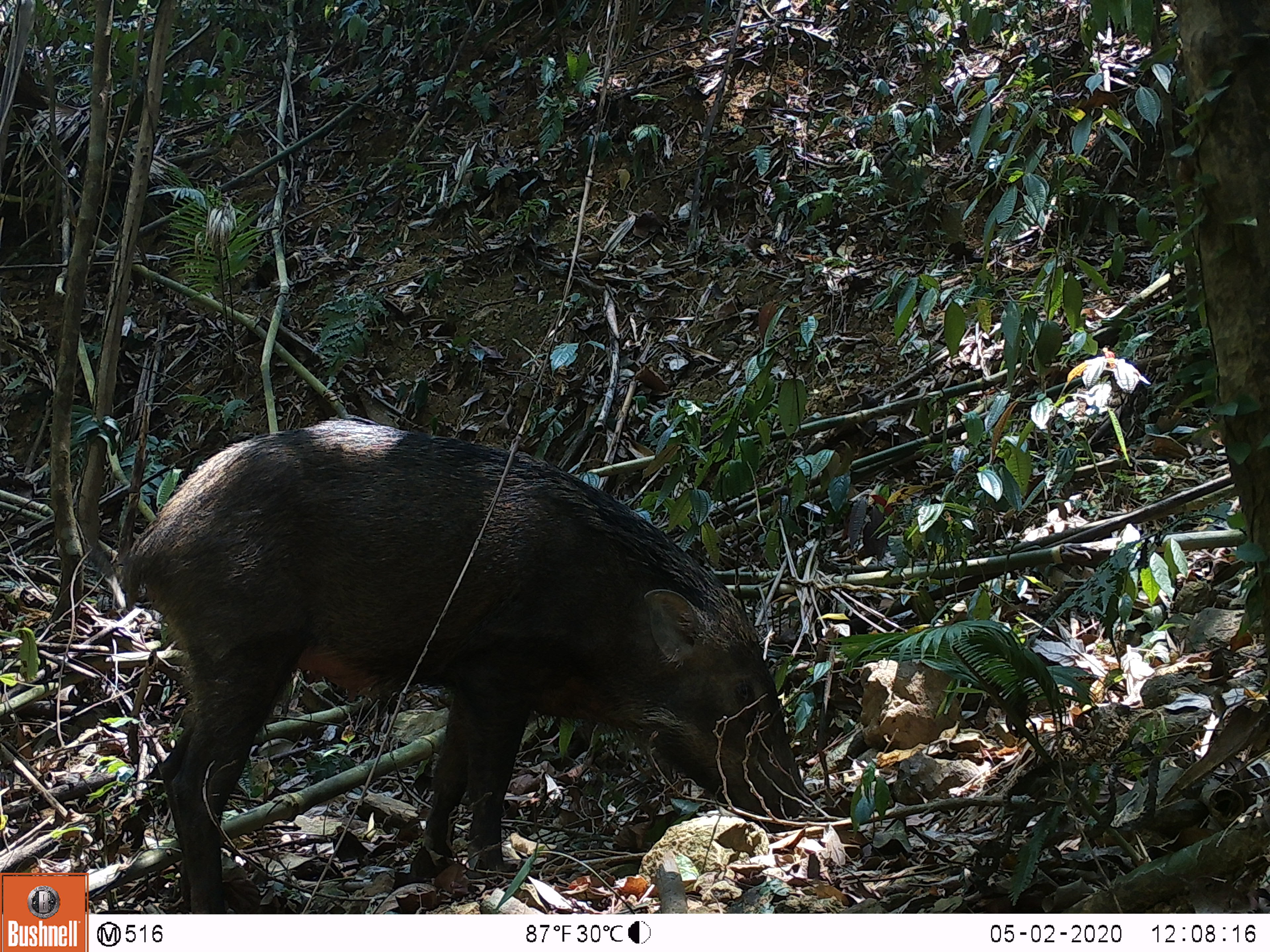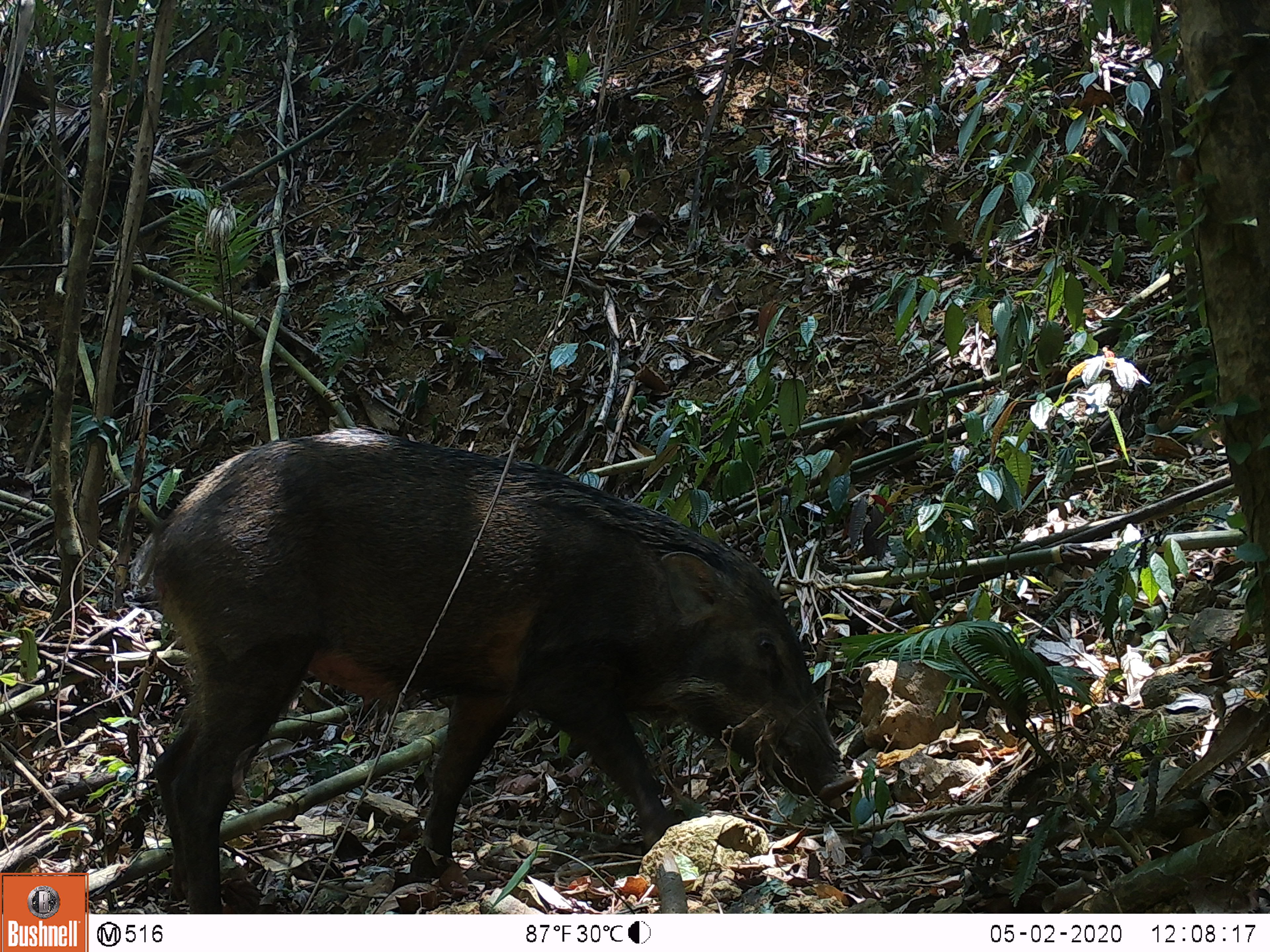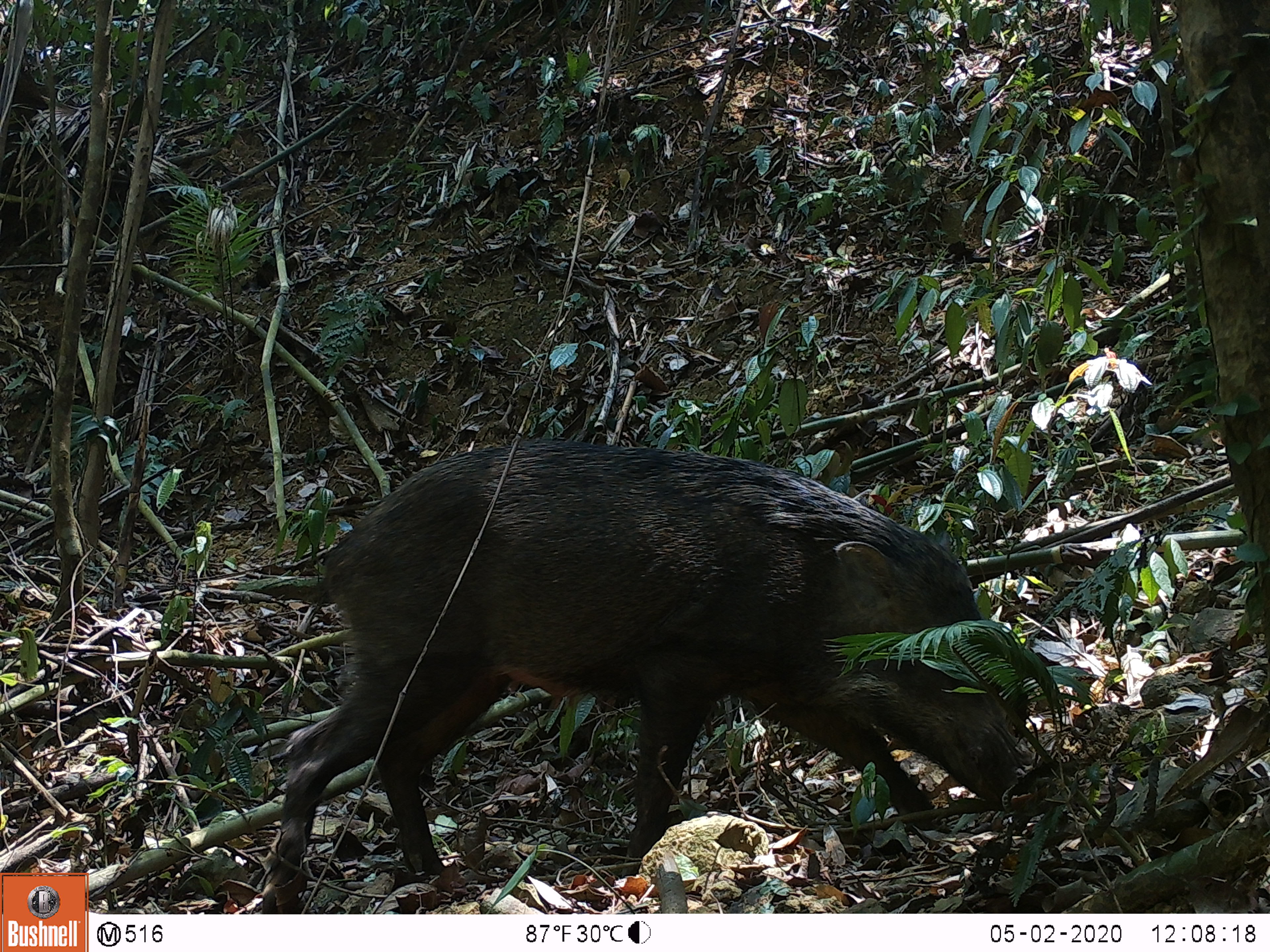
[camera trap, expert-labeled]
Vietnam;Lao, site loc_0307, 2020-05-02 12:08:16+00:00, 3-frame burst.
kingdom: Animalia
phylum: Chordata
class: Mammalia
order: Artiodactyla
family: Suidae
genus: Sus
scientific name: Sus scrofa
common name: eurasian wild pig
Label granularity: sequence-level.